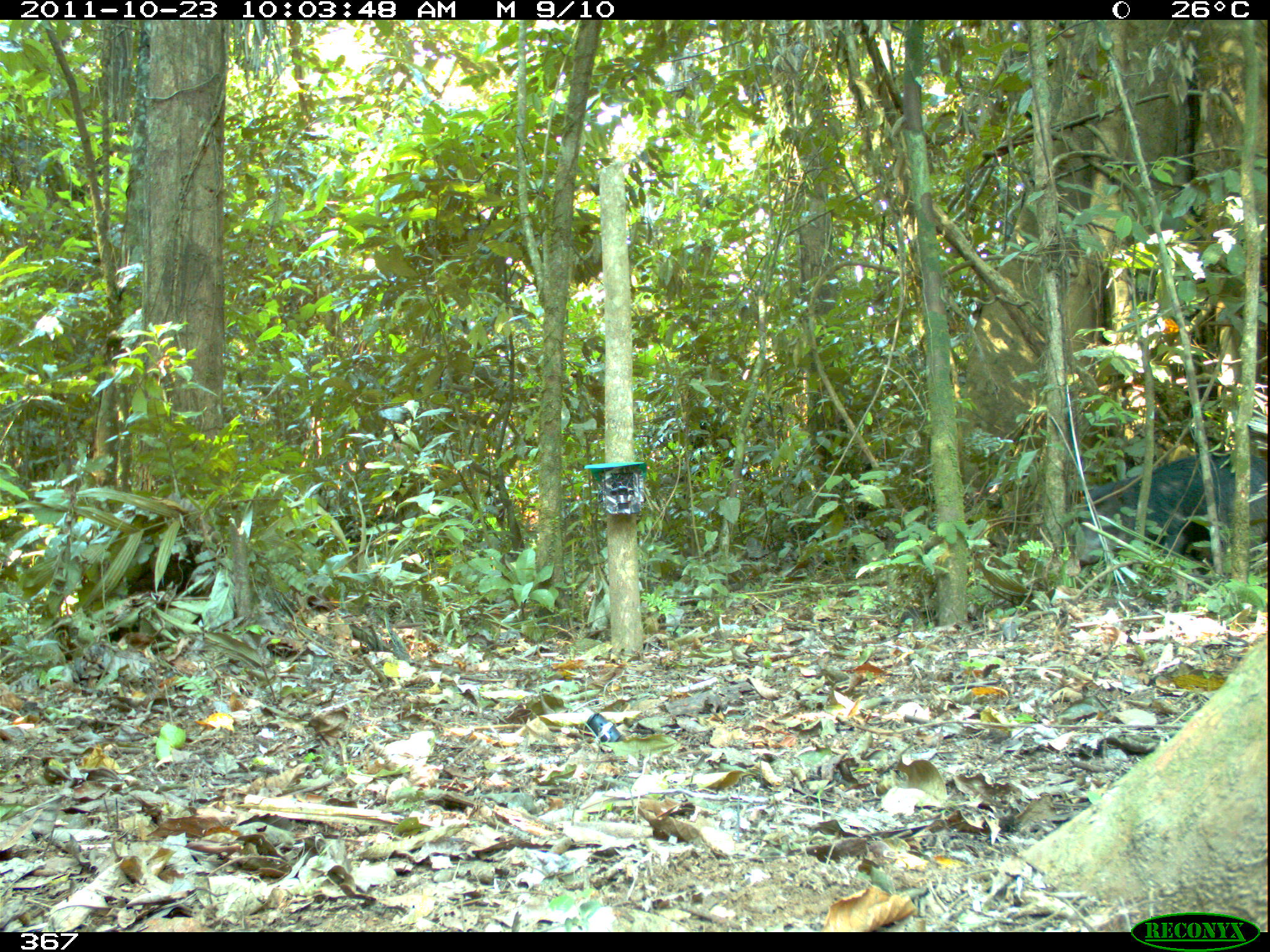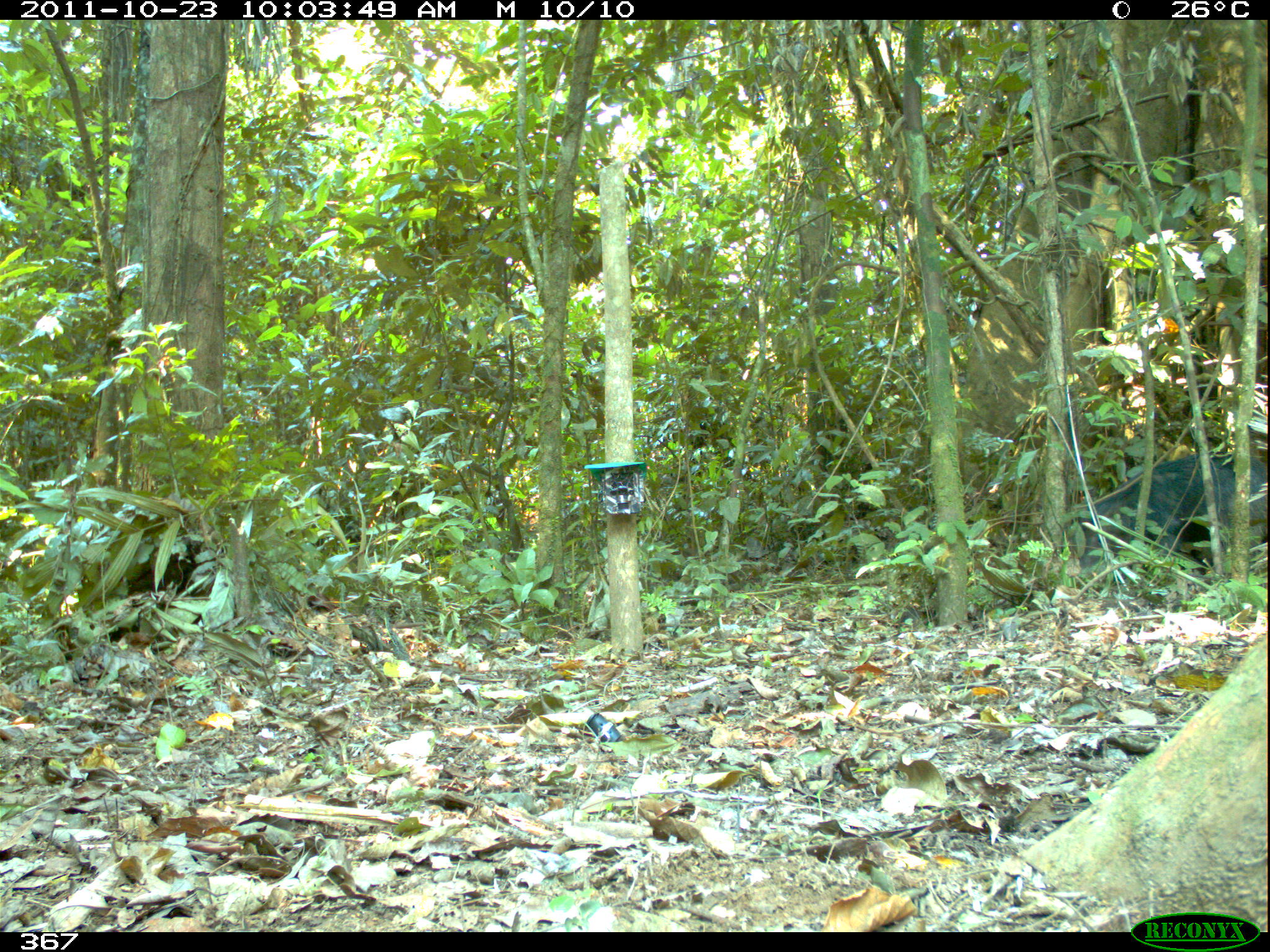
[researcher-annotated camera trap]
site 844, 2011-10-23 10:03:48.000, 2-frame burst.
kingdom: Animalia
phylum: Chordata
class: Mammalia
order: Artiodactyla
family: Tayassuidae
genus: Tayassu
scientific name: Tayassu pecari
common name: white-lipped peccary